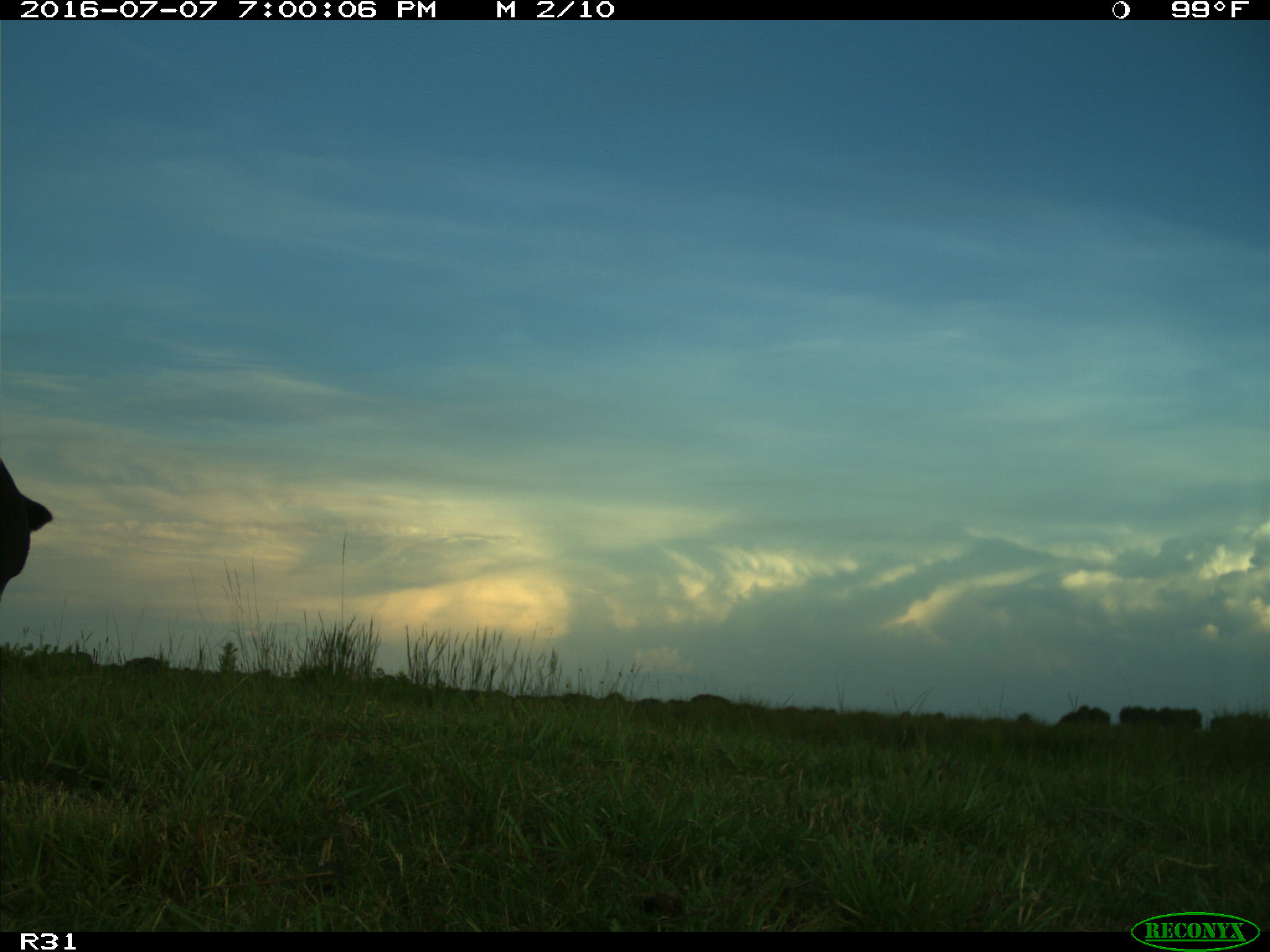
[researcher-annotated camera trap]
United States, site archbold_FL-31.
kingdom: Animalia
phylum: Chordata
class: Mammalia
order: Artiodactyla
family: Bovidae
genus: Bos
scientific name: Bos taurus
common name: domestic cow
Bos taurus (domestic cow).